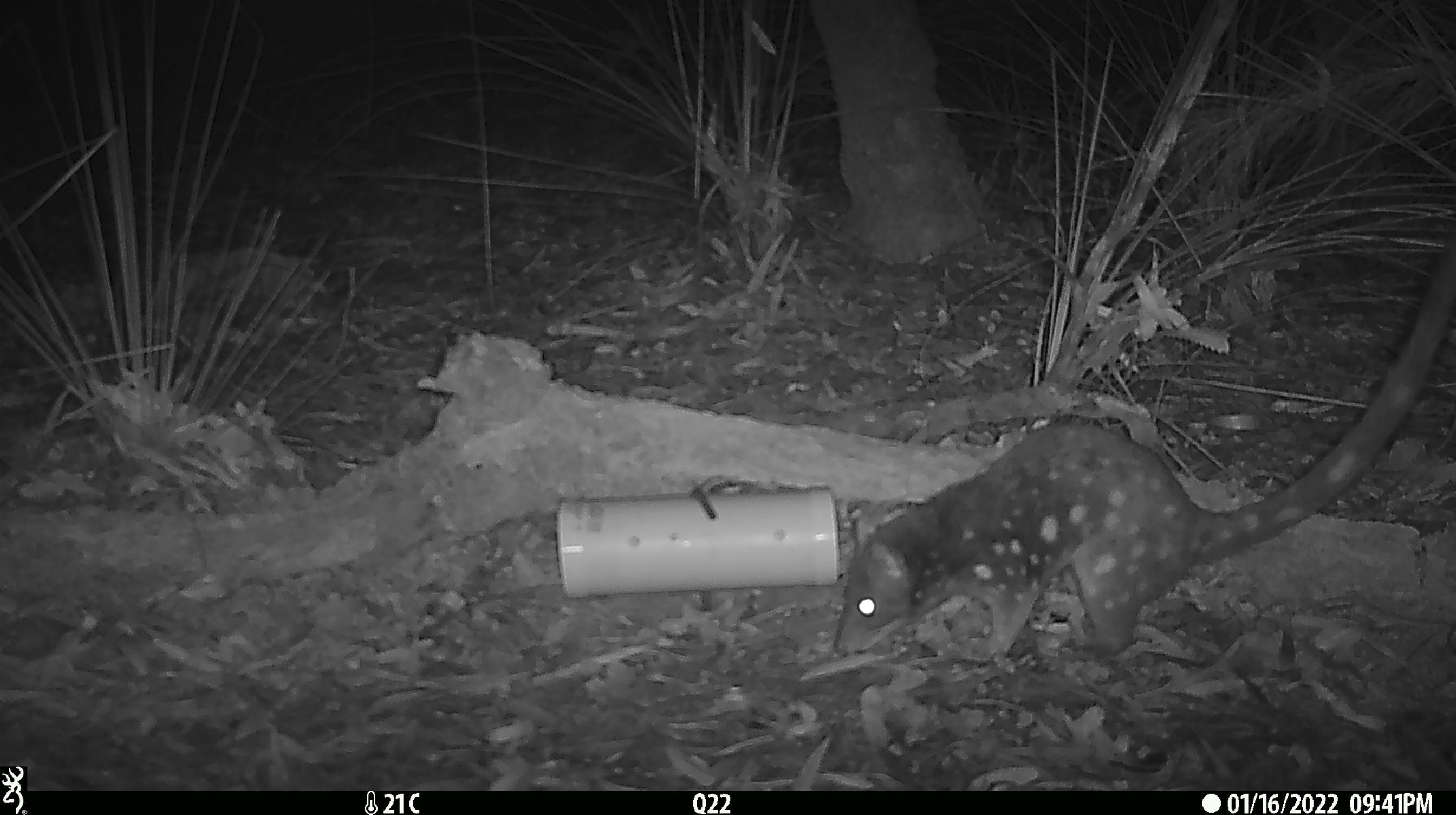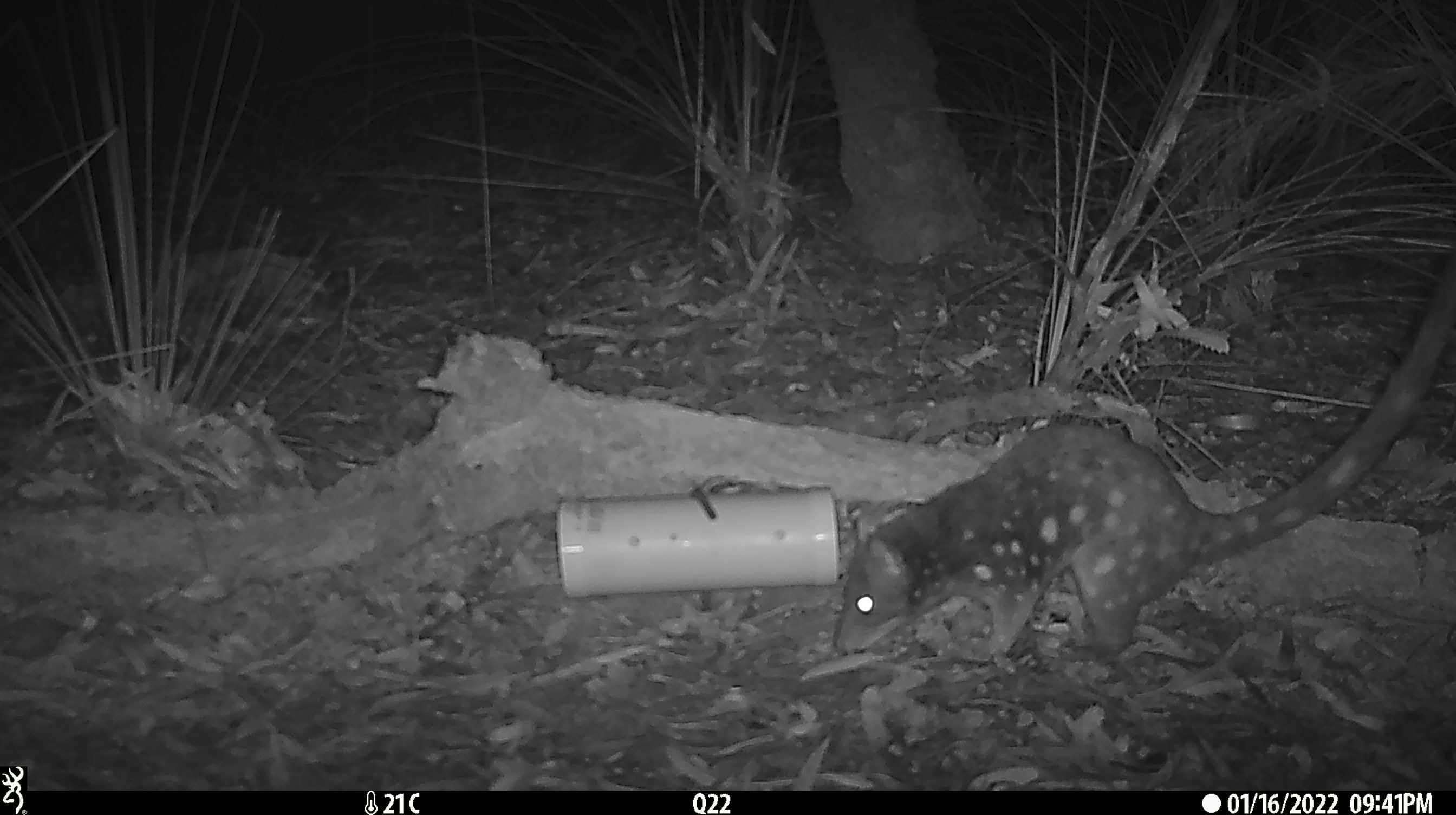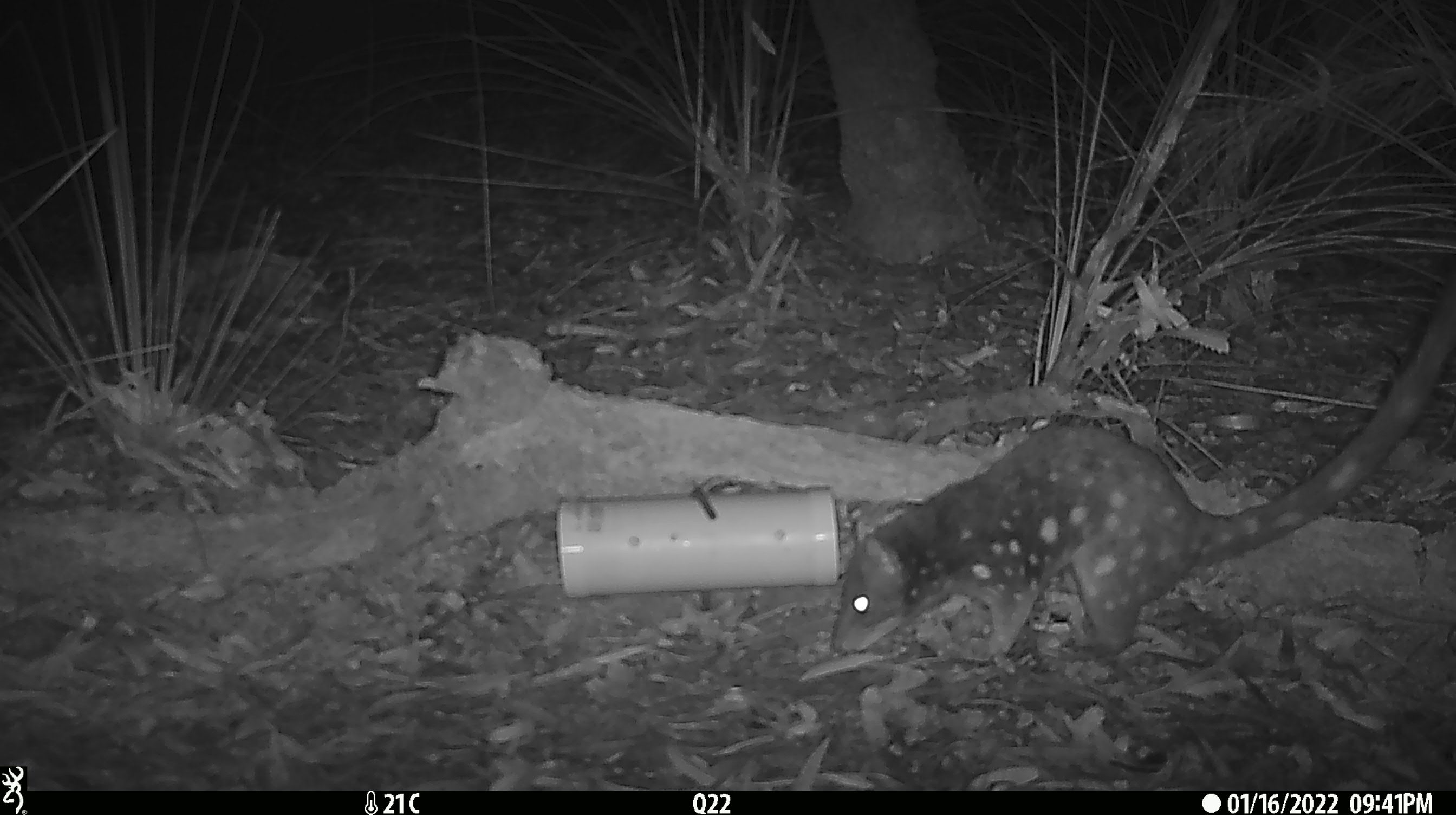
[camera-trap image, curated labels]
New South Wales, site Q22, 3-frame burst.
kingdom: Animalia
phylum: Chordata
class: Mammalia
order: Dasyuromorphia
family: Dasyuridae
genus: Dasyurus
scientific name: Dasyurus maculatus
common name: spotted-tailed quoll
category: quoll